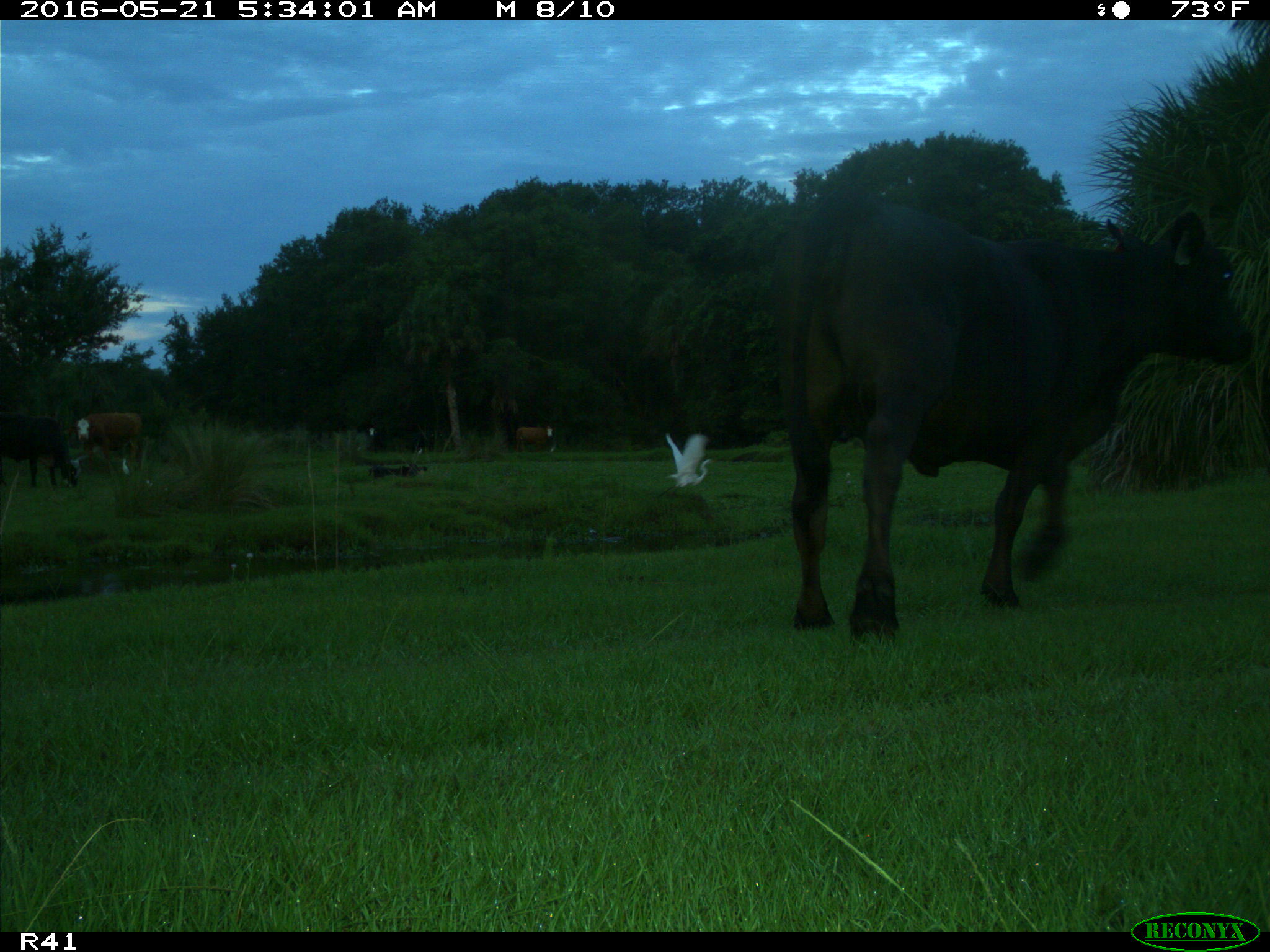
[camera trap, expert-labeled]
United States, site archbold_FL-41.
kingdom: Animalia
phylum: Chordata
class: Mammalia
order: Artiodactyla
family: Bovidae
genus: Bos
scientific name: Bos taurus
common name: domestic cow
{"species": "Bos taurus (domestic cow)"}